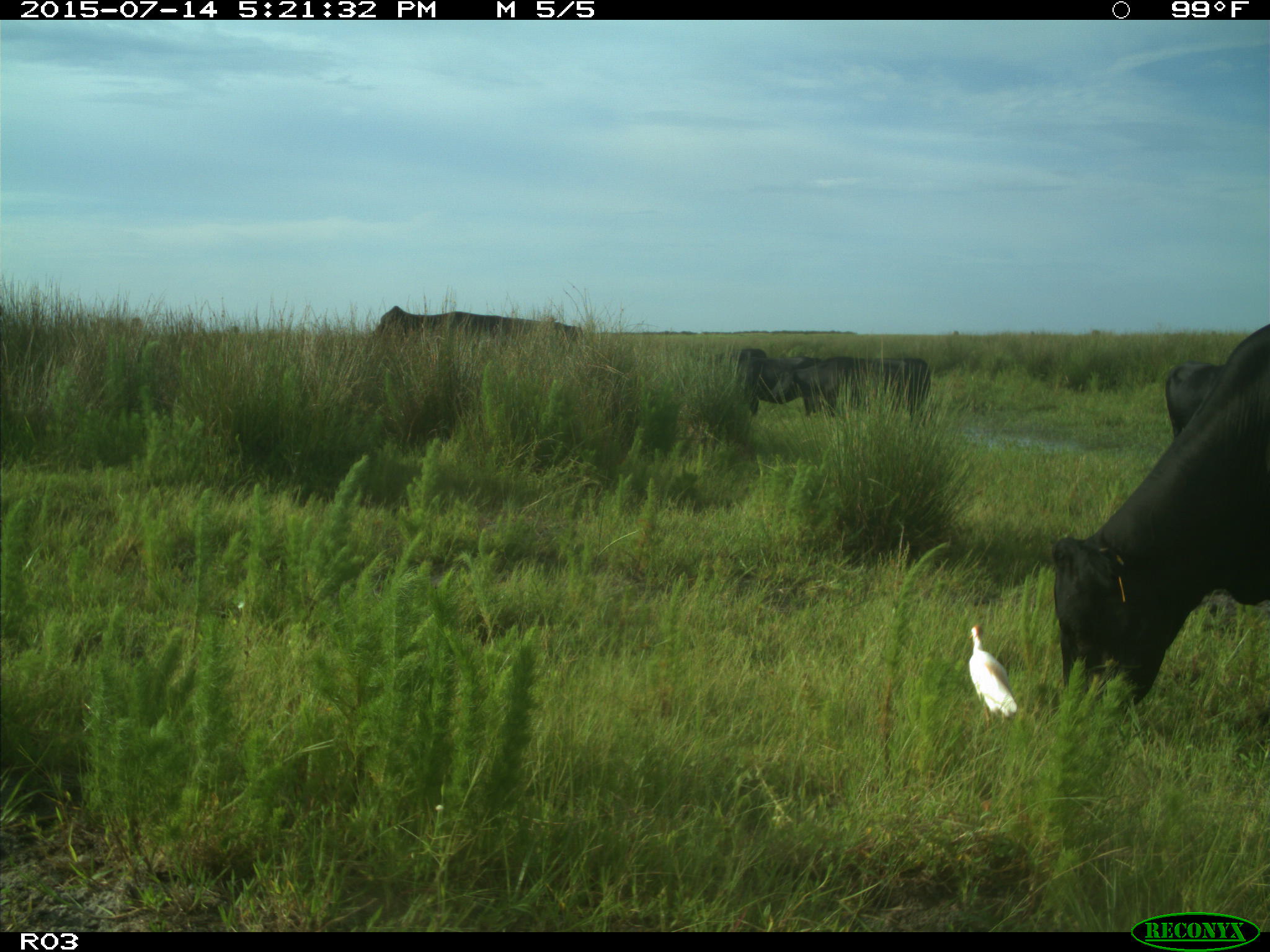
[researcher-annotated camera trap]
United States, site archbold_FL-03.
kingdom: Animalia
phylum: Chordata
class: Mammalia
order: Artiodactyla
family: Bovidae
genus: Bos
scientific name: Bos taurus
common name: domestic cow